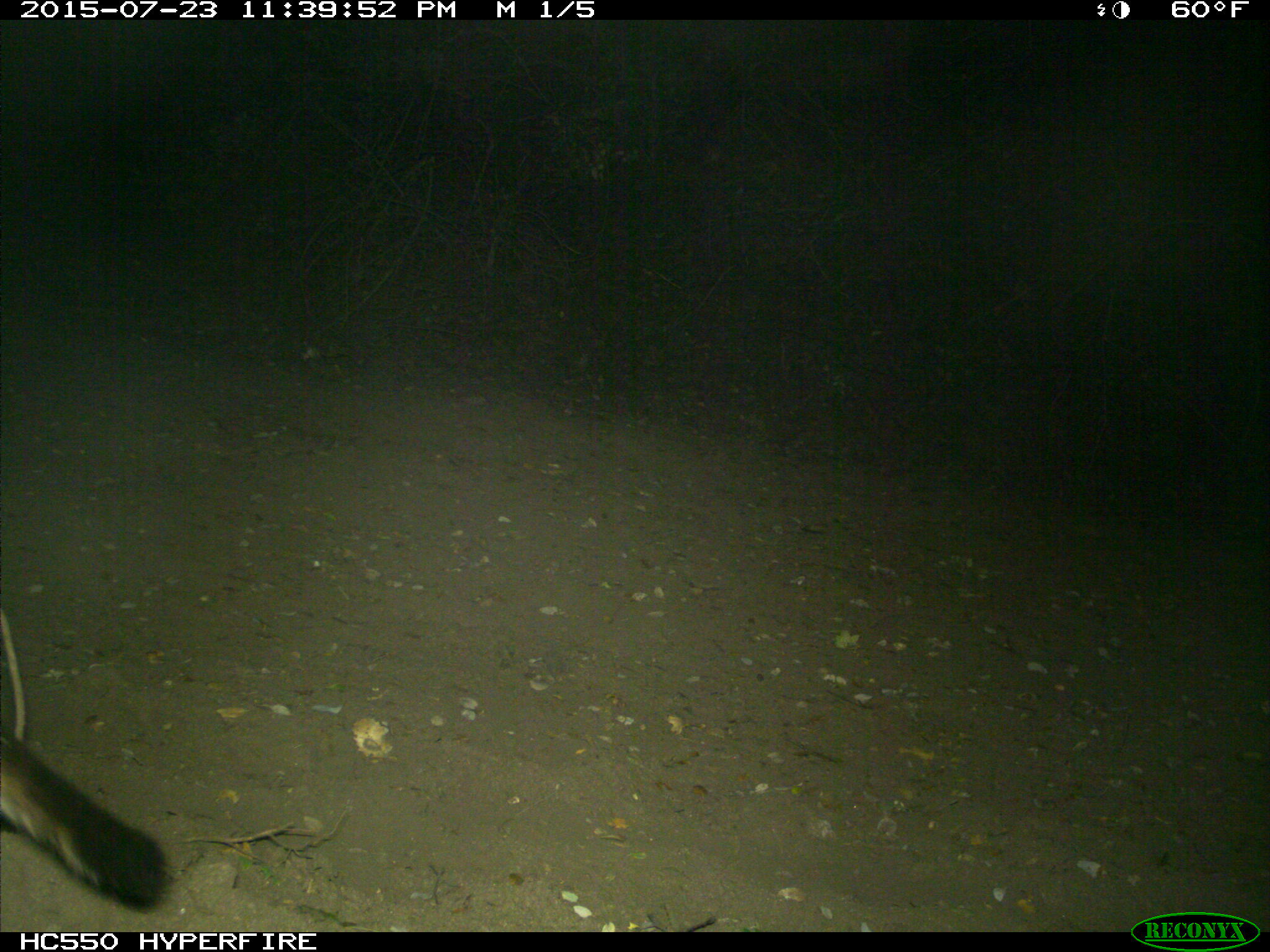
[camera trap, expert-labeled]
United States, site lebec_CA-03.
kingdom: Animalia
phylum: Chordata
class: Mammalia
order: Carnivora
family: Felidae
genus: Puma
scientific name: Puma concolor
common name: mountain lion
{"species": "Puma concolor (mountain lion)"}